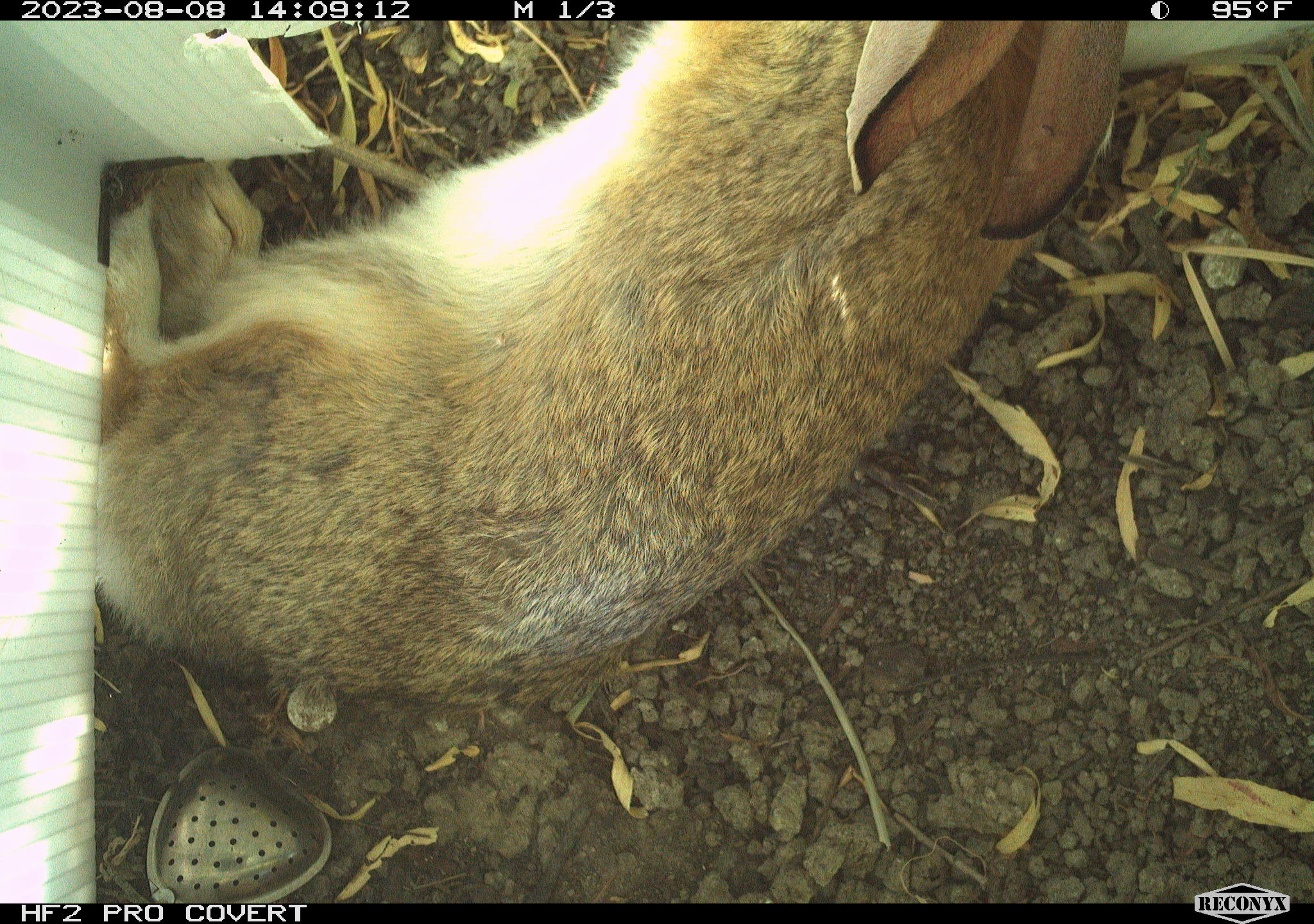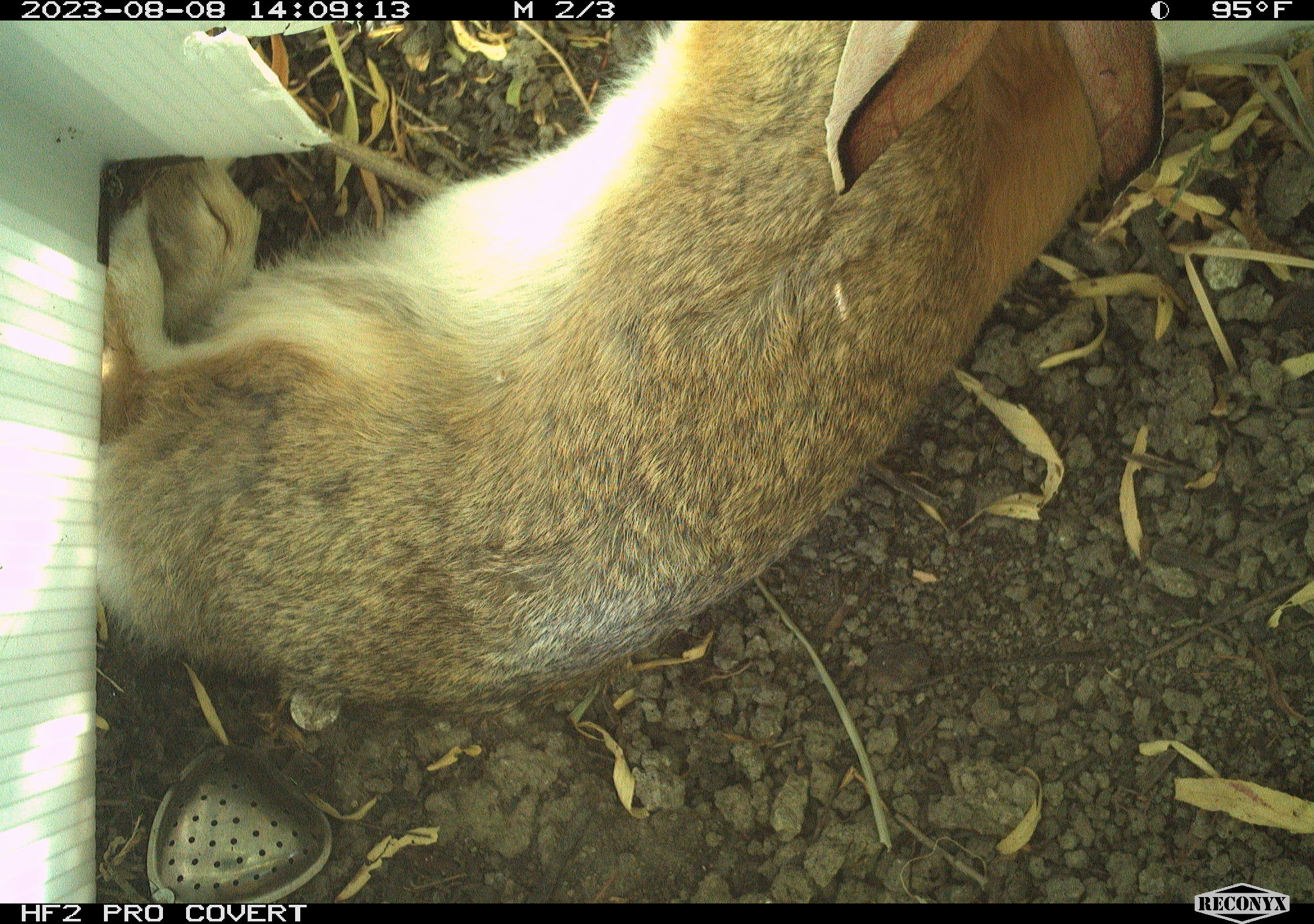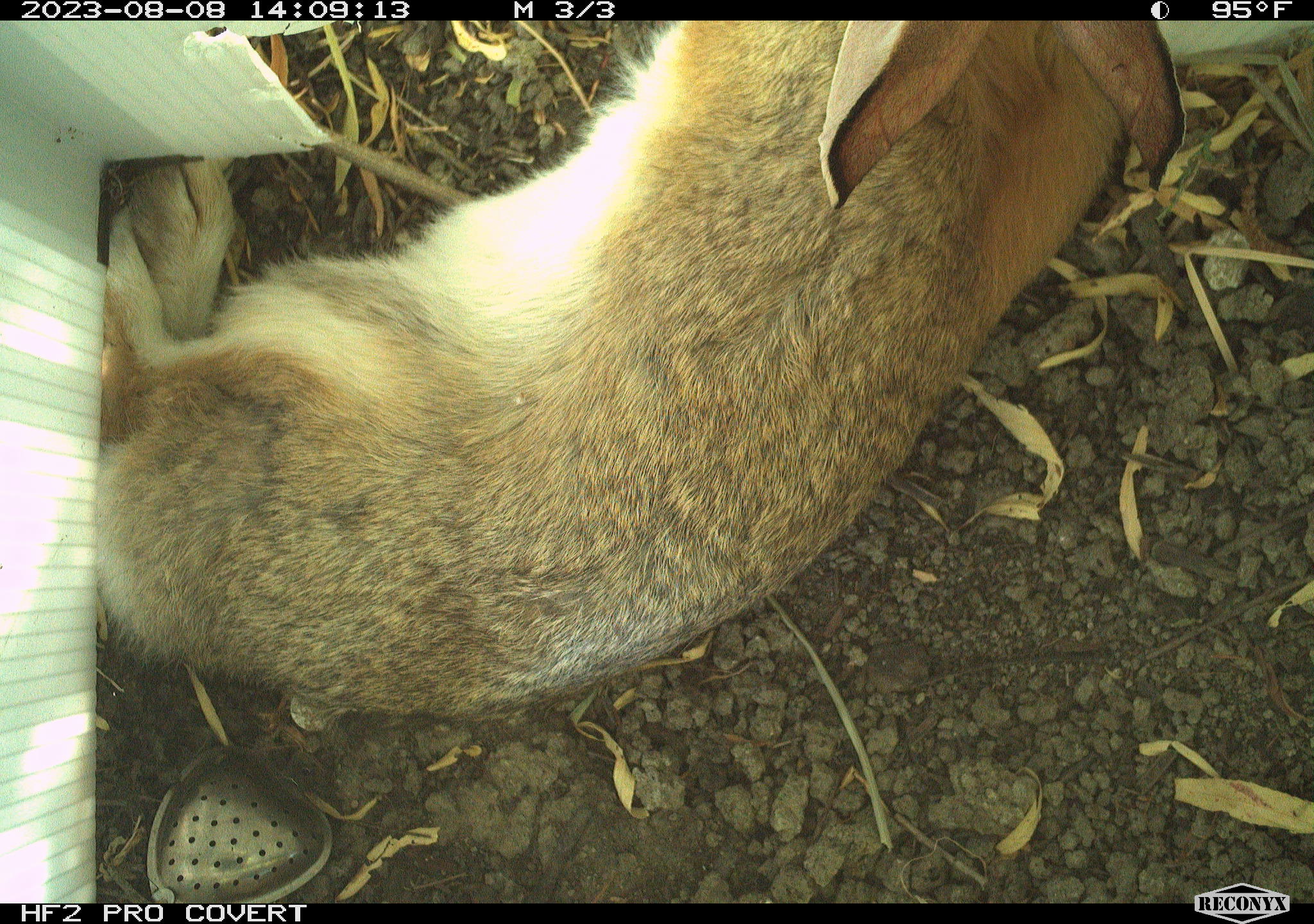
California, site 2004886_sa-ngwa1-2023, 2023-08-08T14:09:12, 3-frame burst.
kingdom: Animalia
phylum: Chordata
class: Mammalia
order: Lagomorpha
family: Leporidae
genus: Sylvilagus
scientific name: Sylvilagus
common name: cottontail rabbits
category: sylvilagus species